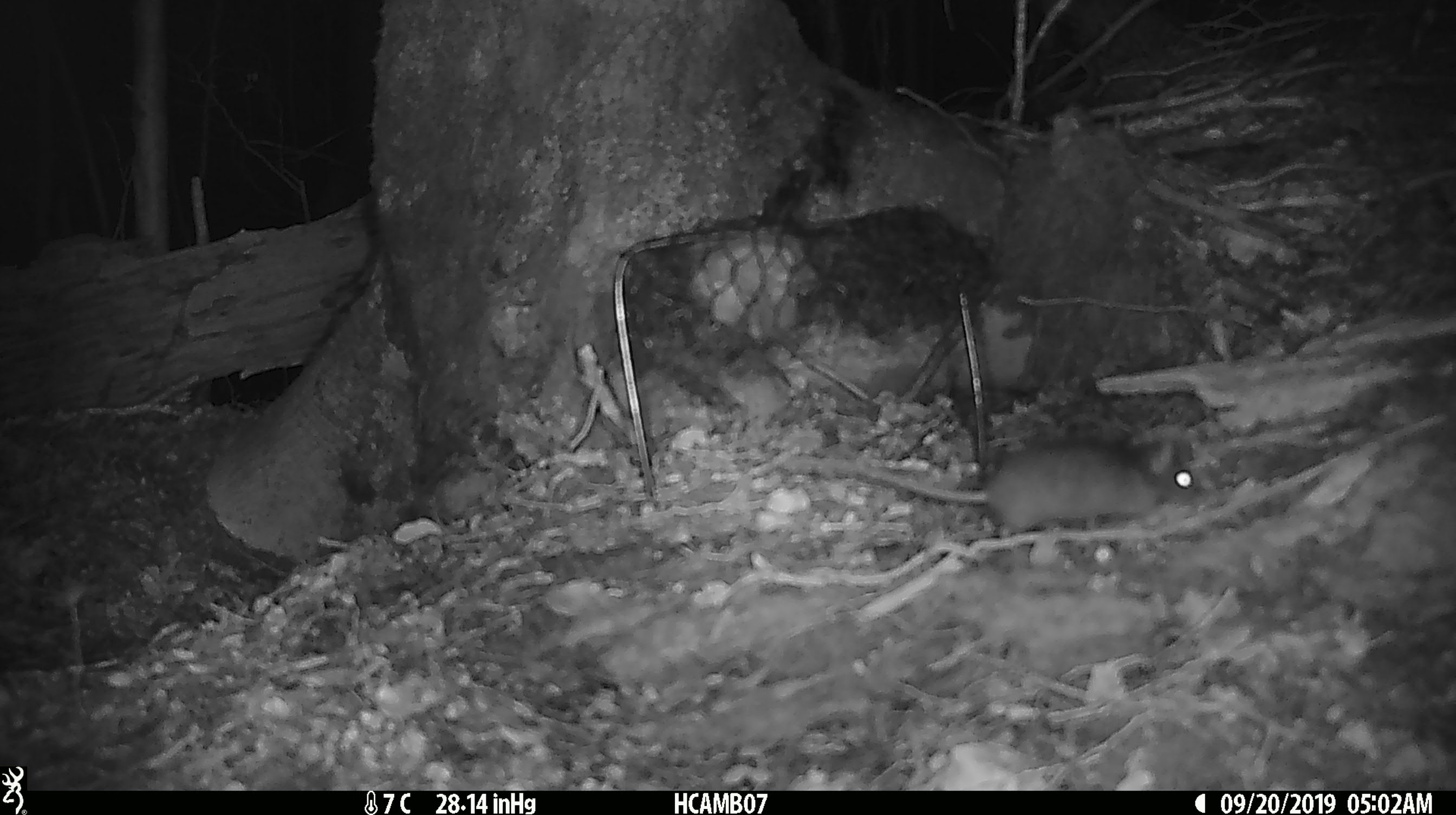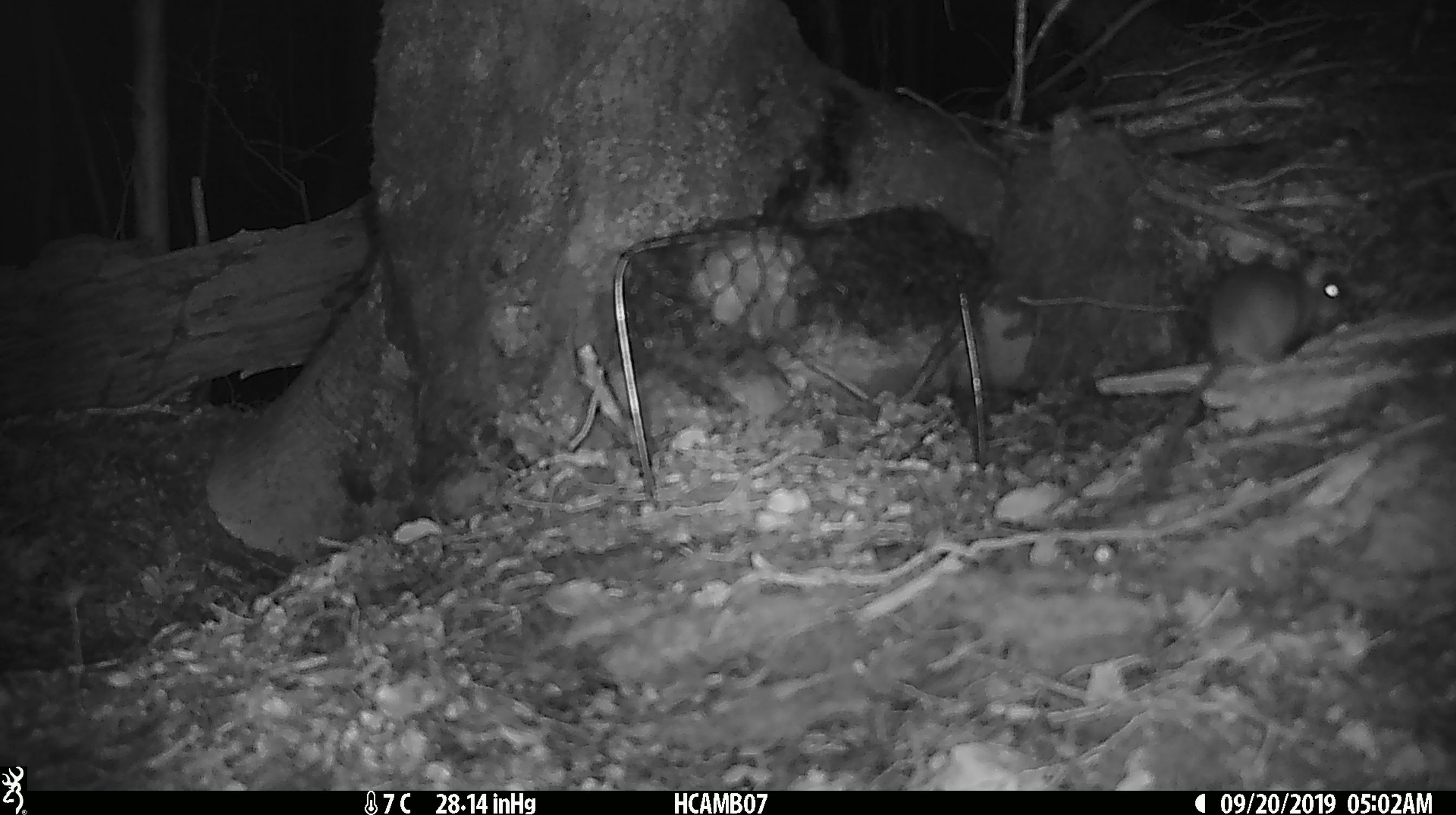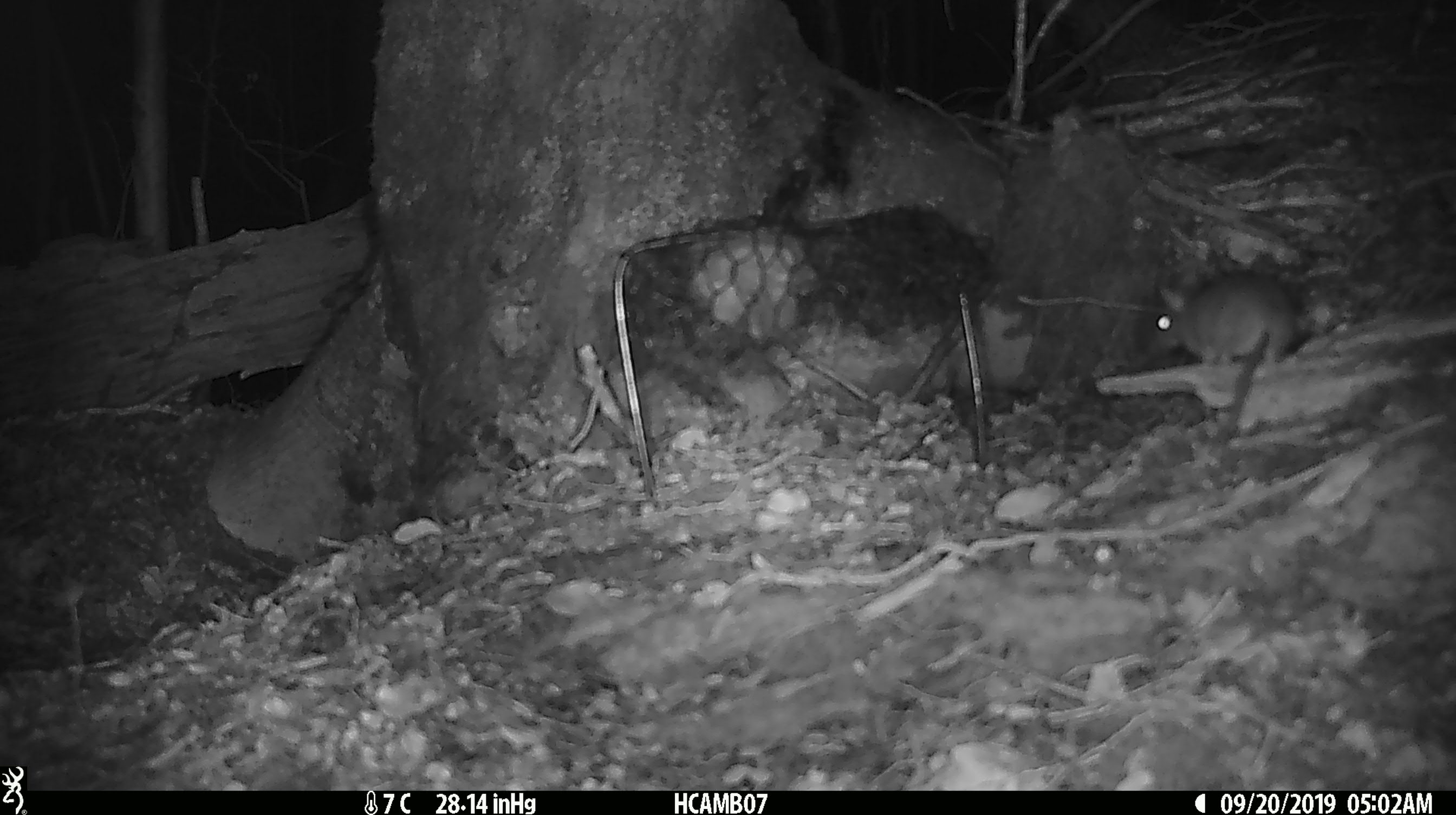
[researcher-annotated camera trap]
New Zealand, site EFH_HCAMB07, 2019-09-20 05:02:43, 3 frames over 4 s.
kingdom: Animalia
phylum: Chordata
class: Mammalia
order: Rodentia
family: Muridae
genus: Rattus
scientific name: Rattus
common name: rat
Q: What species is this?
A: Rat (Rattus).